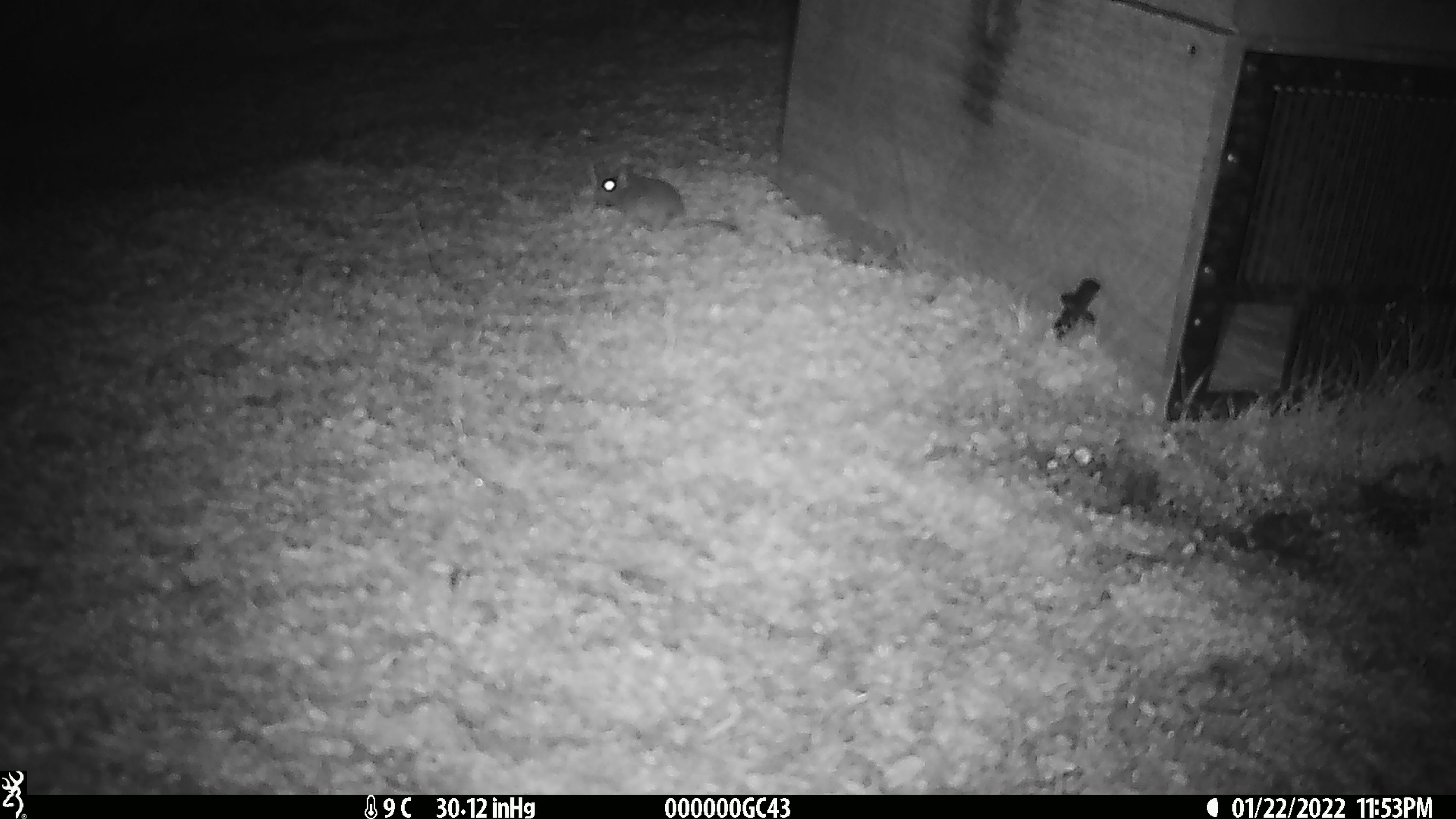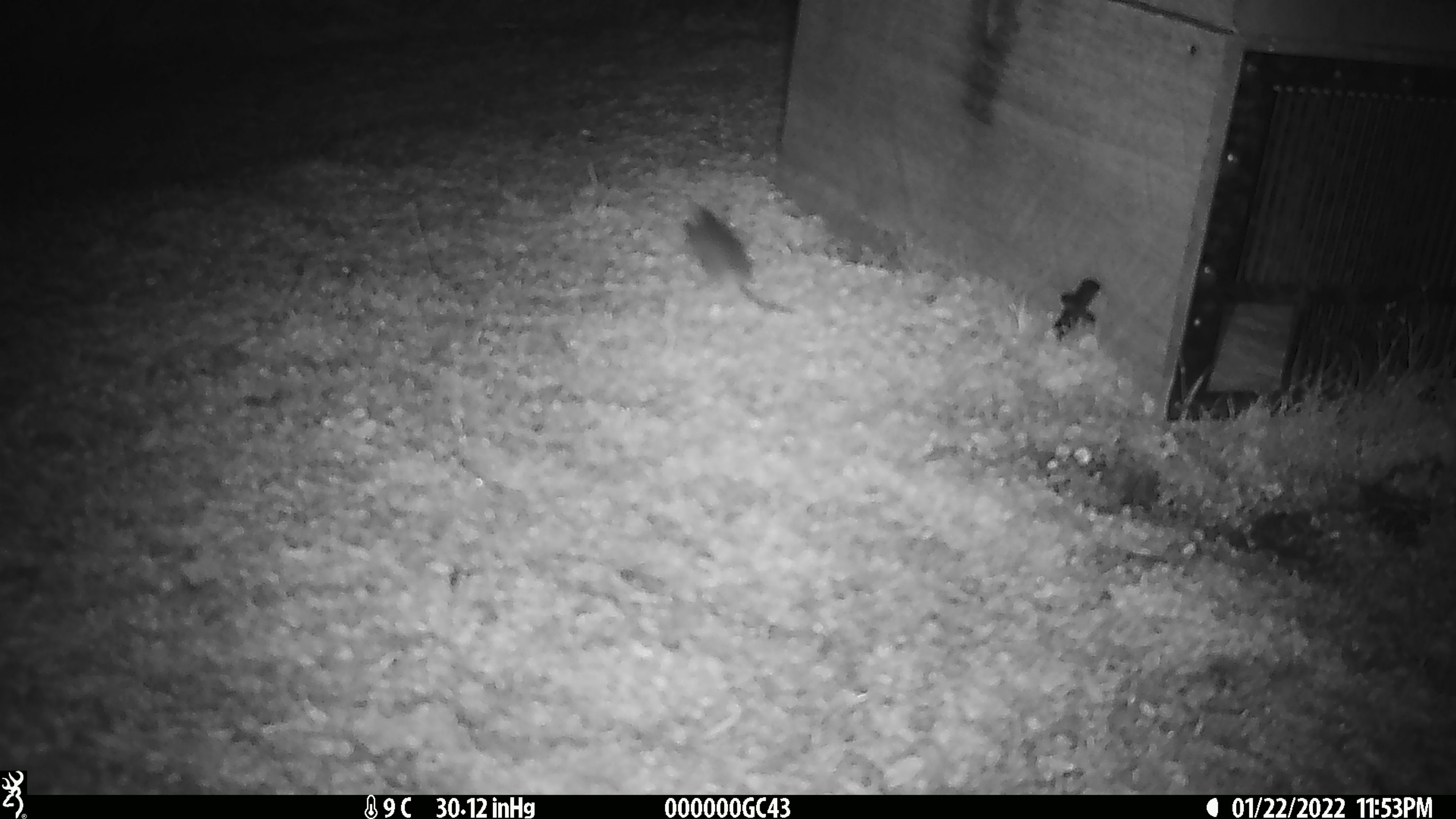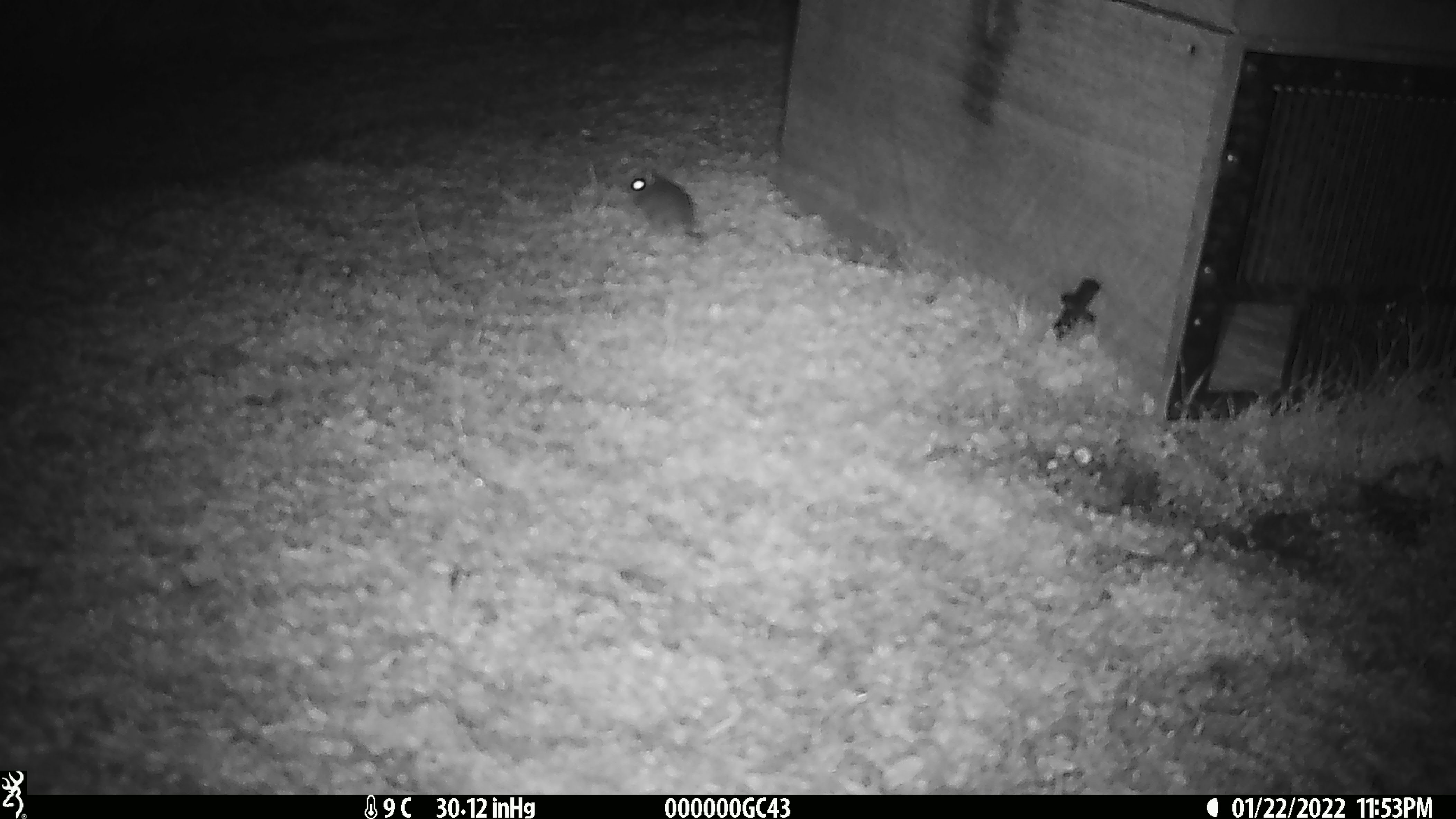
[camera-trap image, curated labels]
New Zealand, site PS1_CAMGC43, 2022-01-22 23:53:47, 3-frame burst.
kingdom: Animalia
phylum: Chordata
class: Mammalia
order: Rodentia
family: Muridae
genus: Mus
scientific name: Mus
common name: mouse